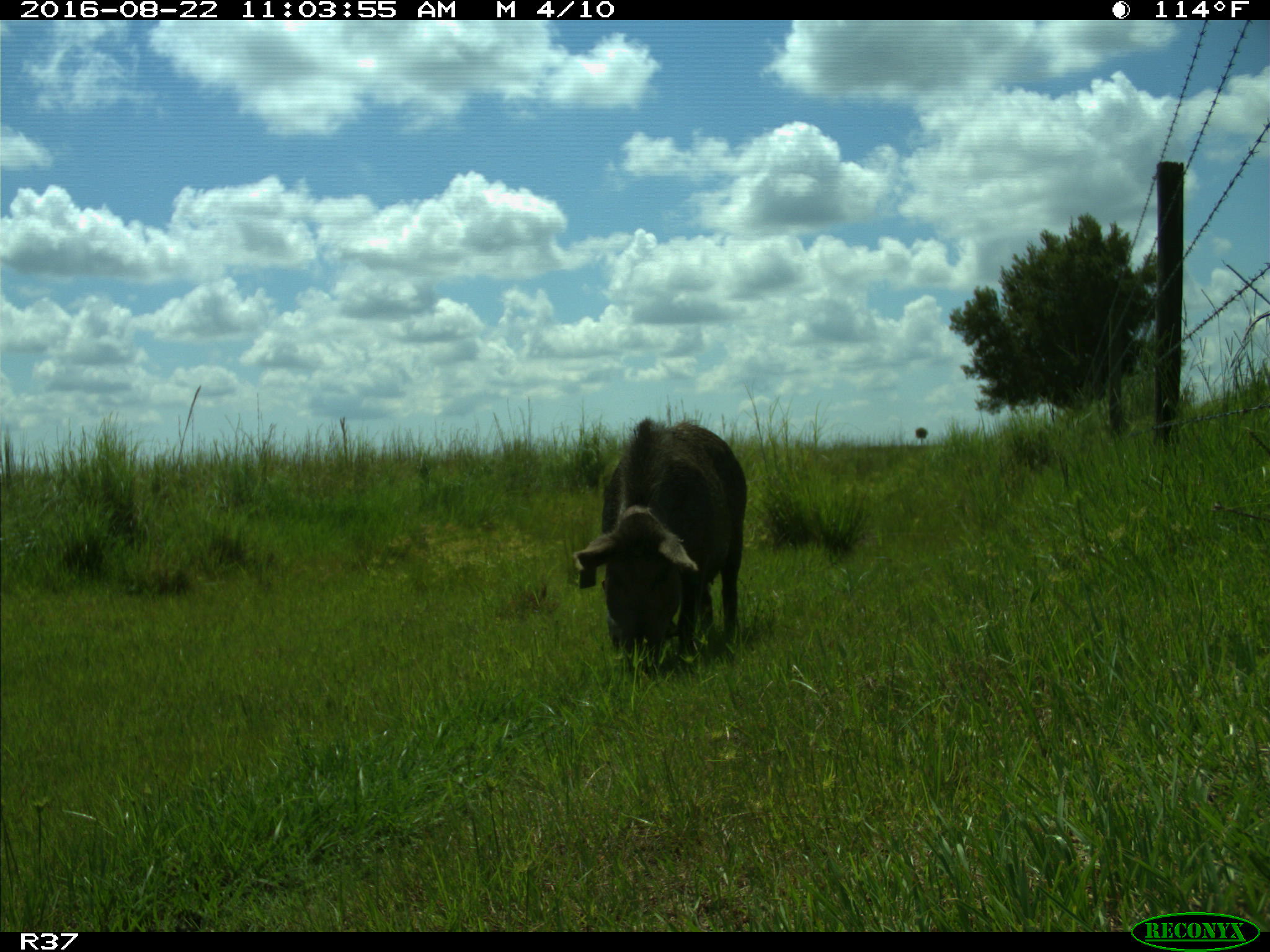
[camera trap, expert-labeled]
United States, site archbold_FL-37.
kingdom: Animalia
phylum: Chordata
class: Mammalia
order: Artiodactyla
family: Suidae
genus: Sus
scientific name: Sus scrofa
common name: wild boar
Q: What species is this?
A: Sus scrofa (wild boar).